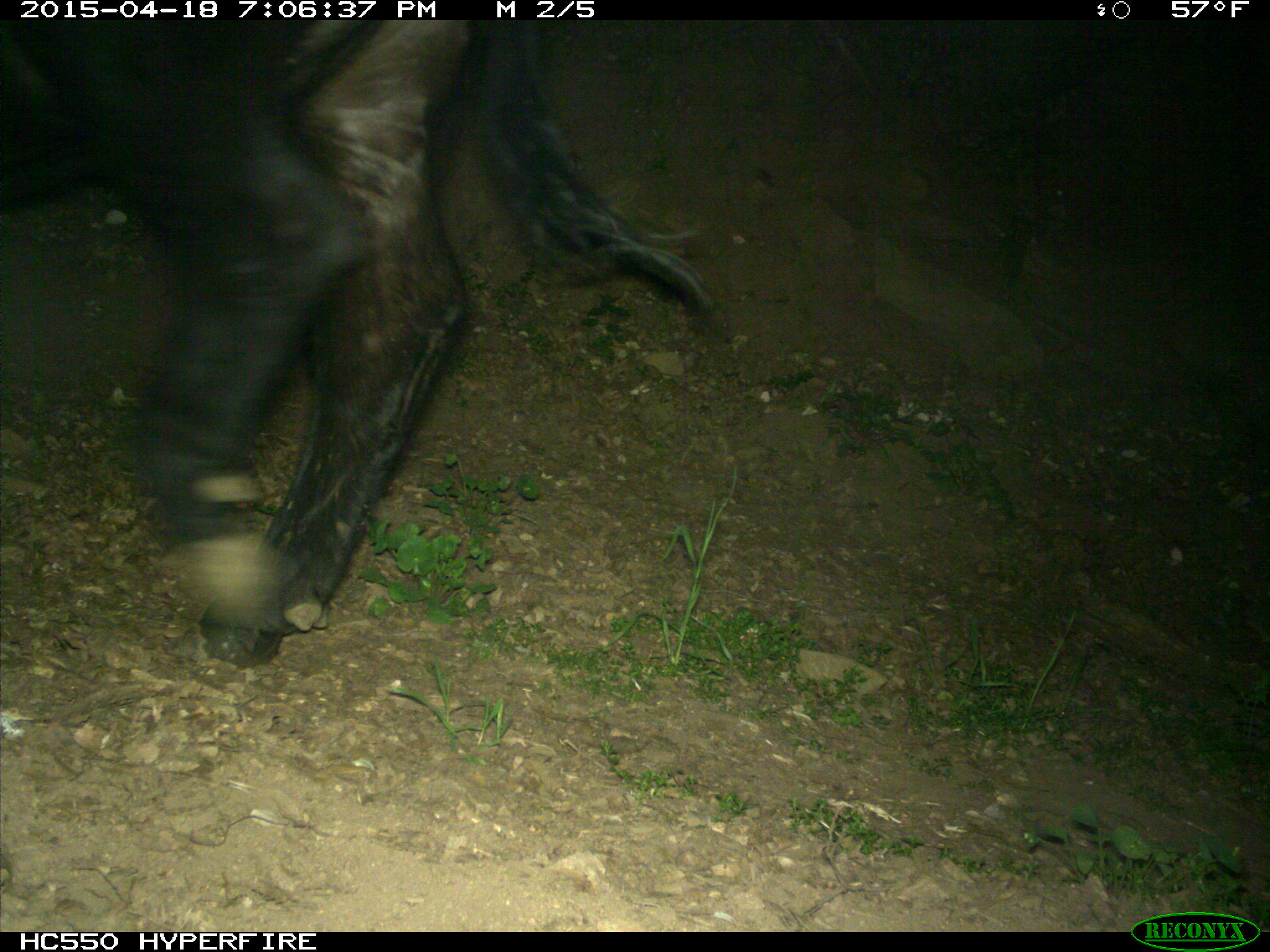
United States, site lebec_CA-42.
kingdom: Animalia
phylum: Chordata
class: Mammalia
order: Artiodactyla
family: Bovidae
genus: Bos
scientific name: Bos taurus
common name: domestic cow